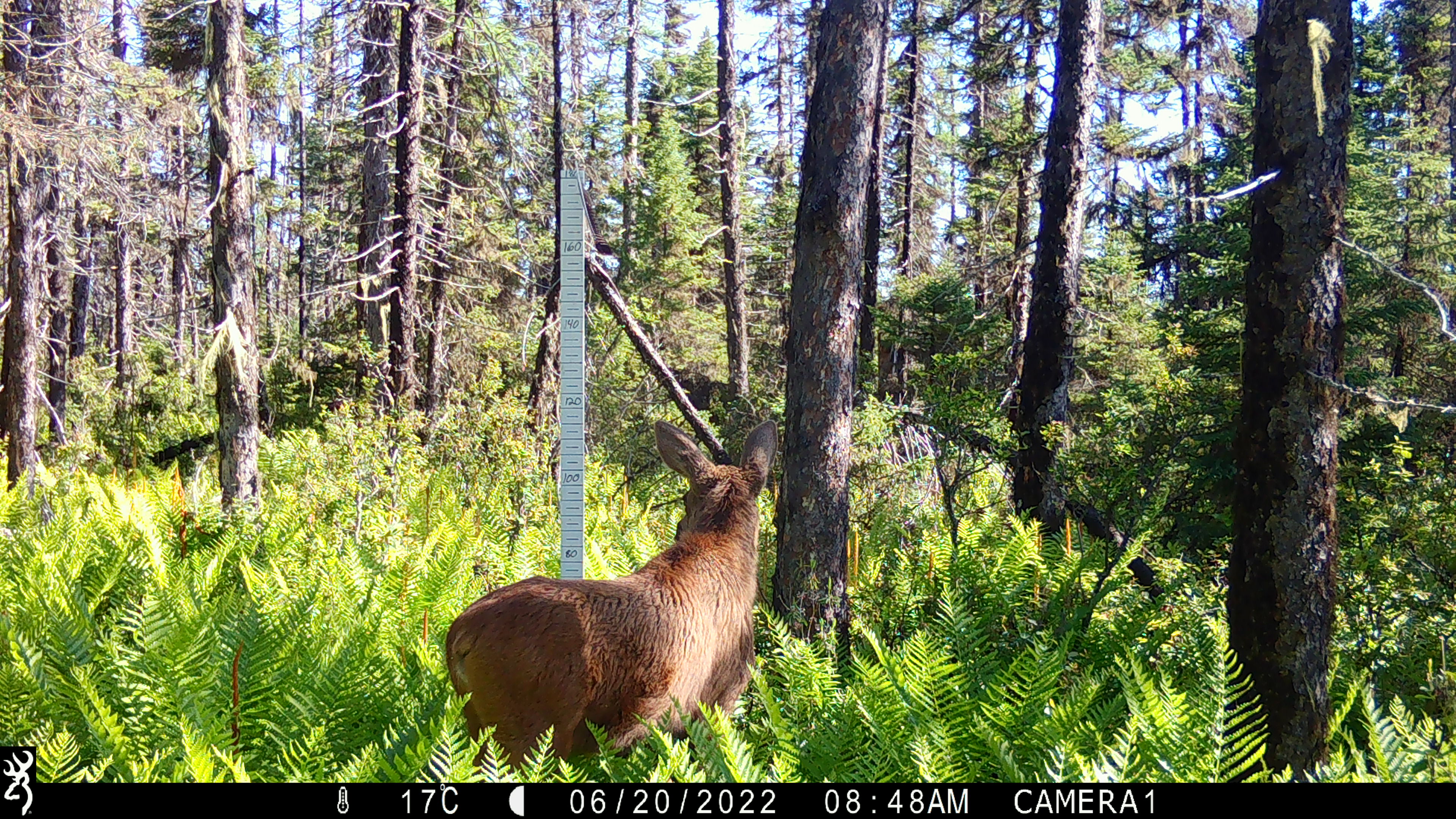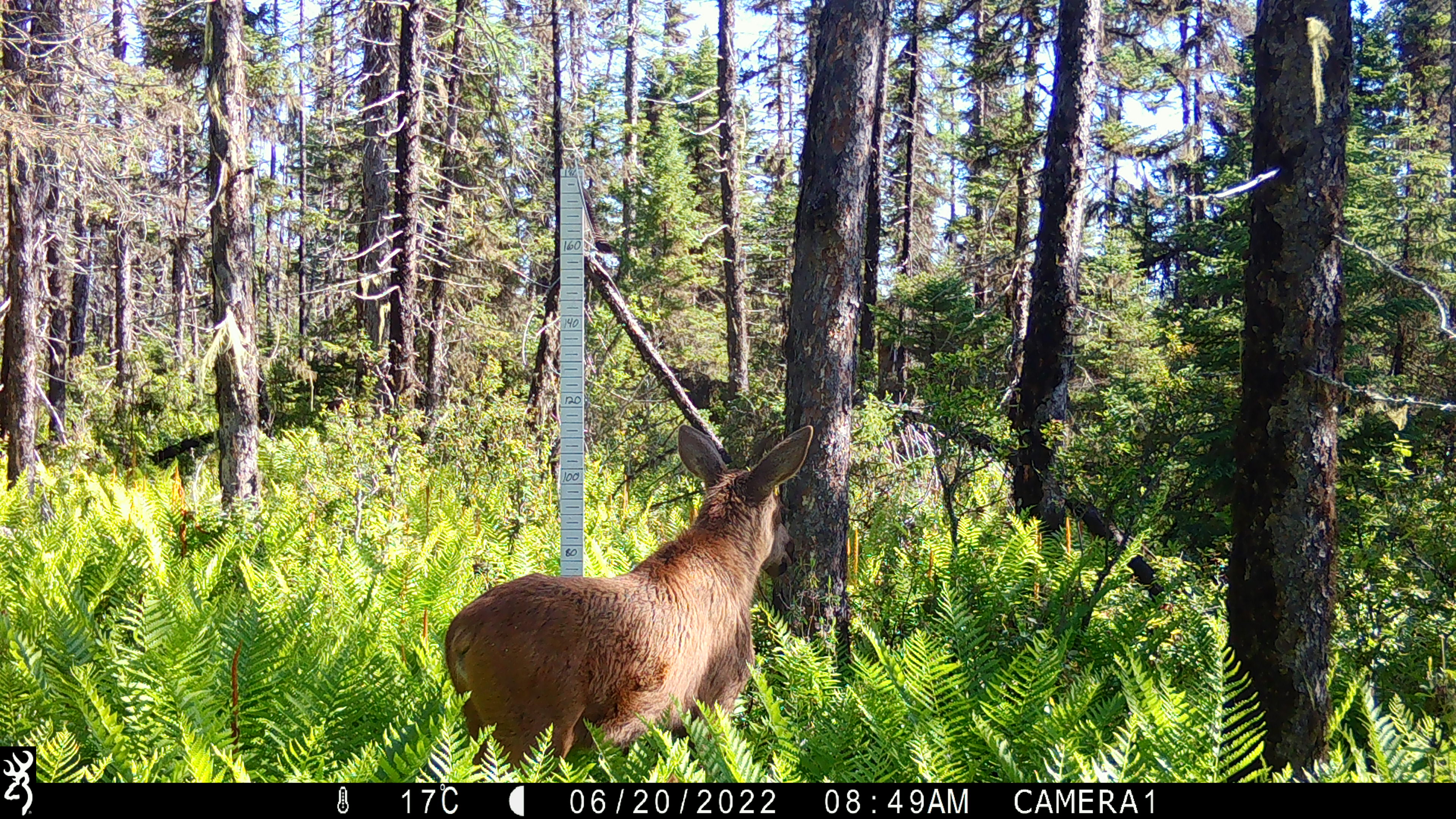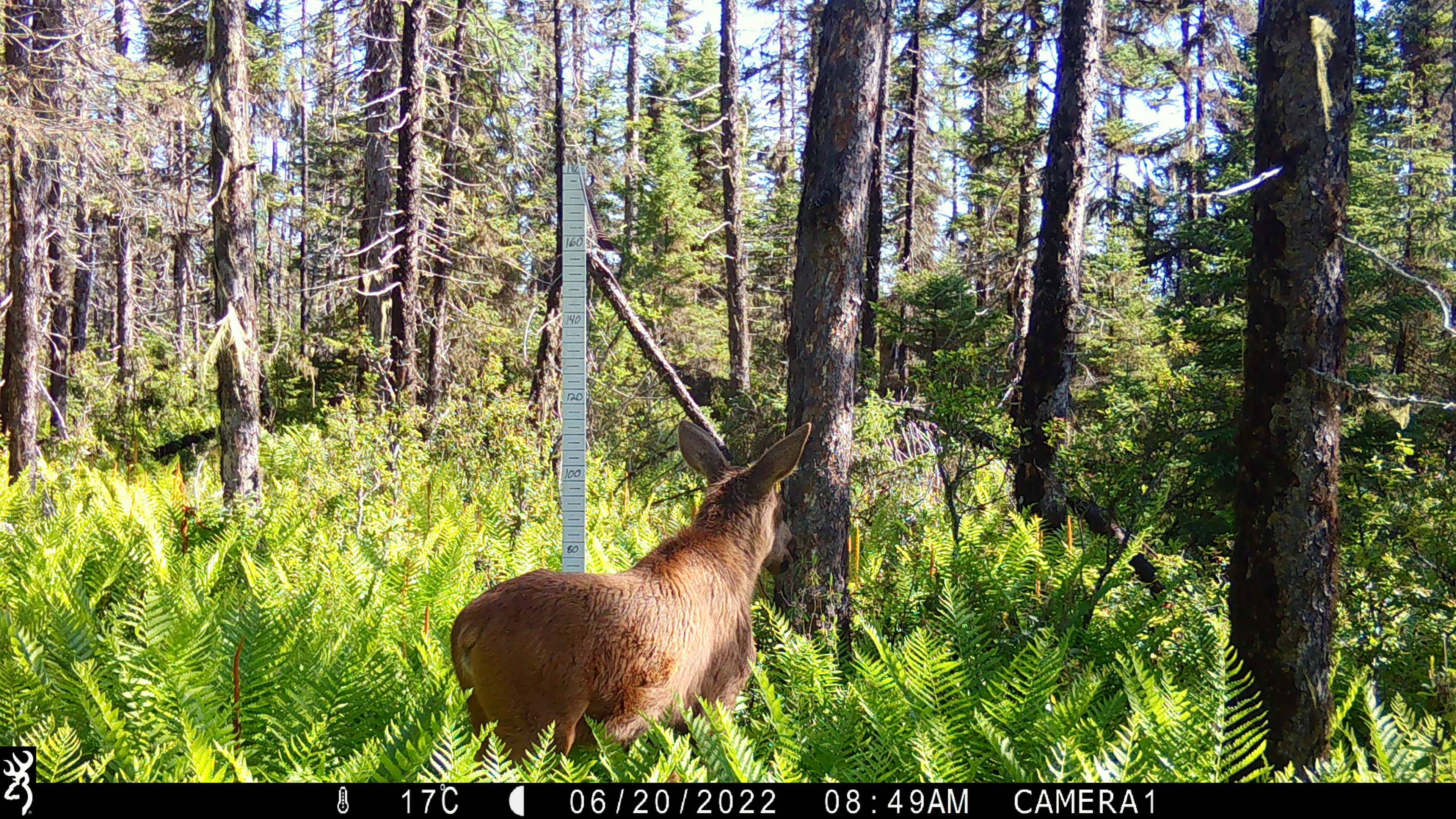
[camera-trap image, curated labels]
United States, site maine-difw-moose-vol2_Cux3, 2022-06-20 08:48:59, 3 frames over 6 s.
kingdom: Animalia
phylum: Chordata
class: Mammalia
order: Artiodactyla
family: Cervidae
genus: Alces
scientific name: Alces alces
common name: moose